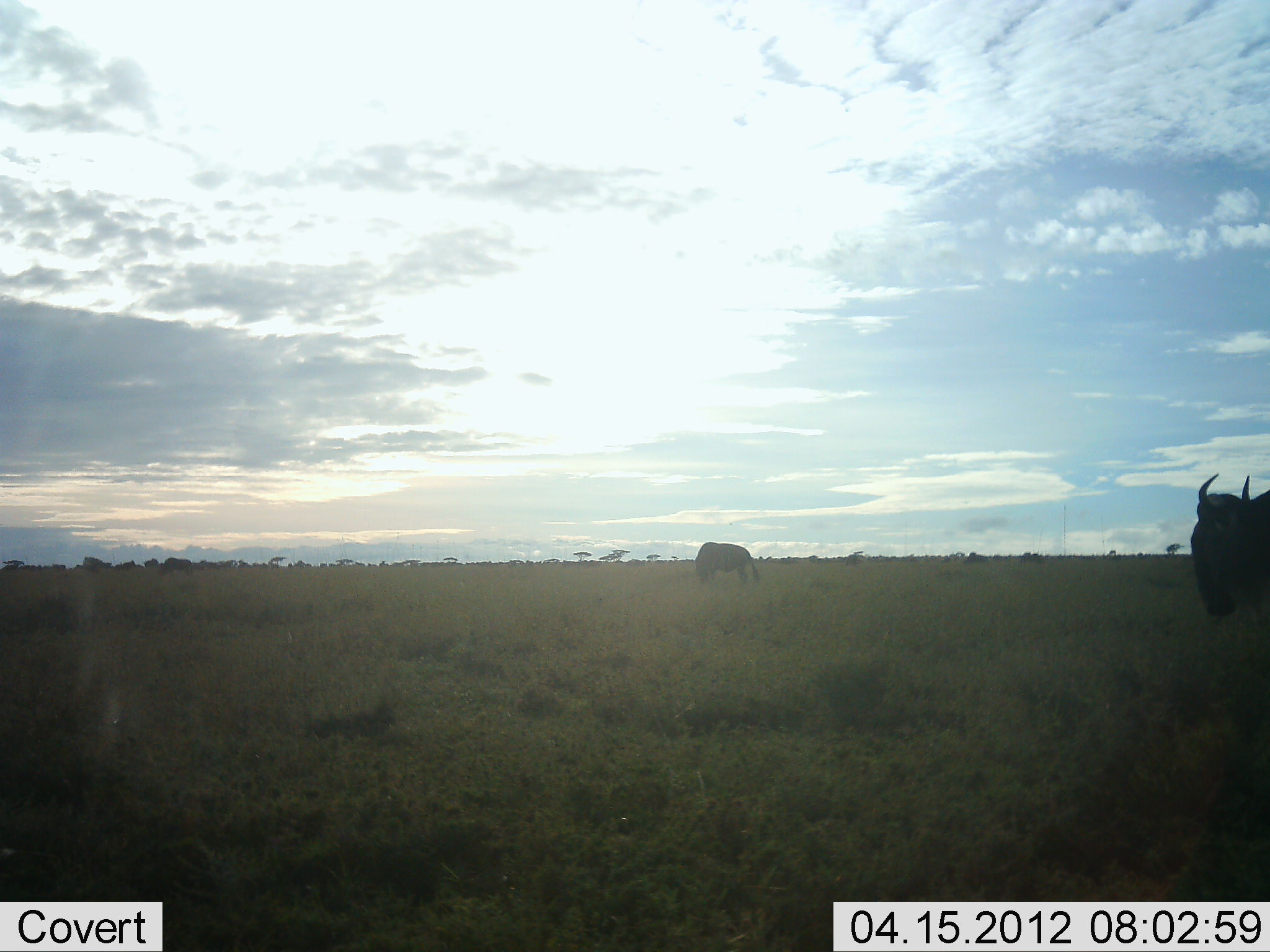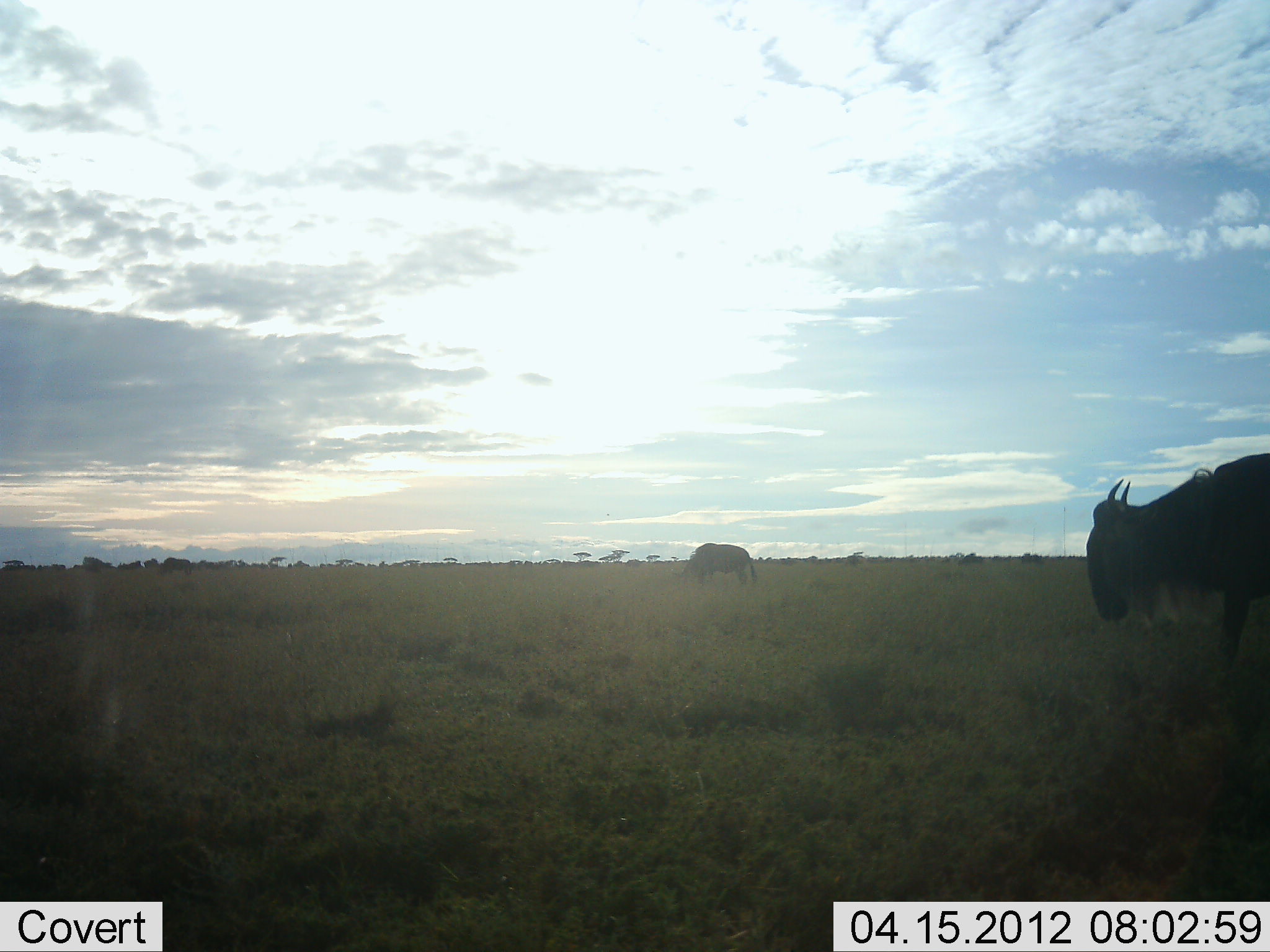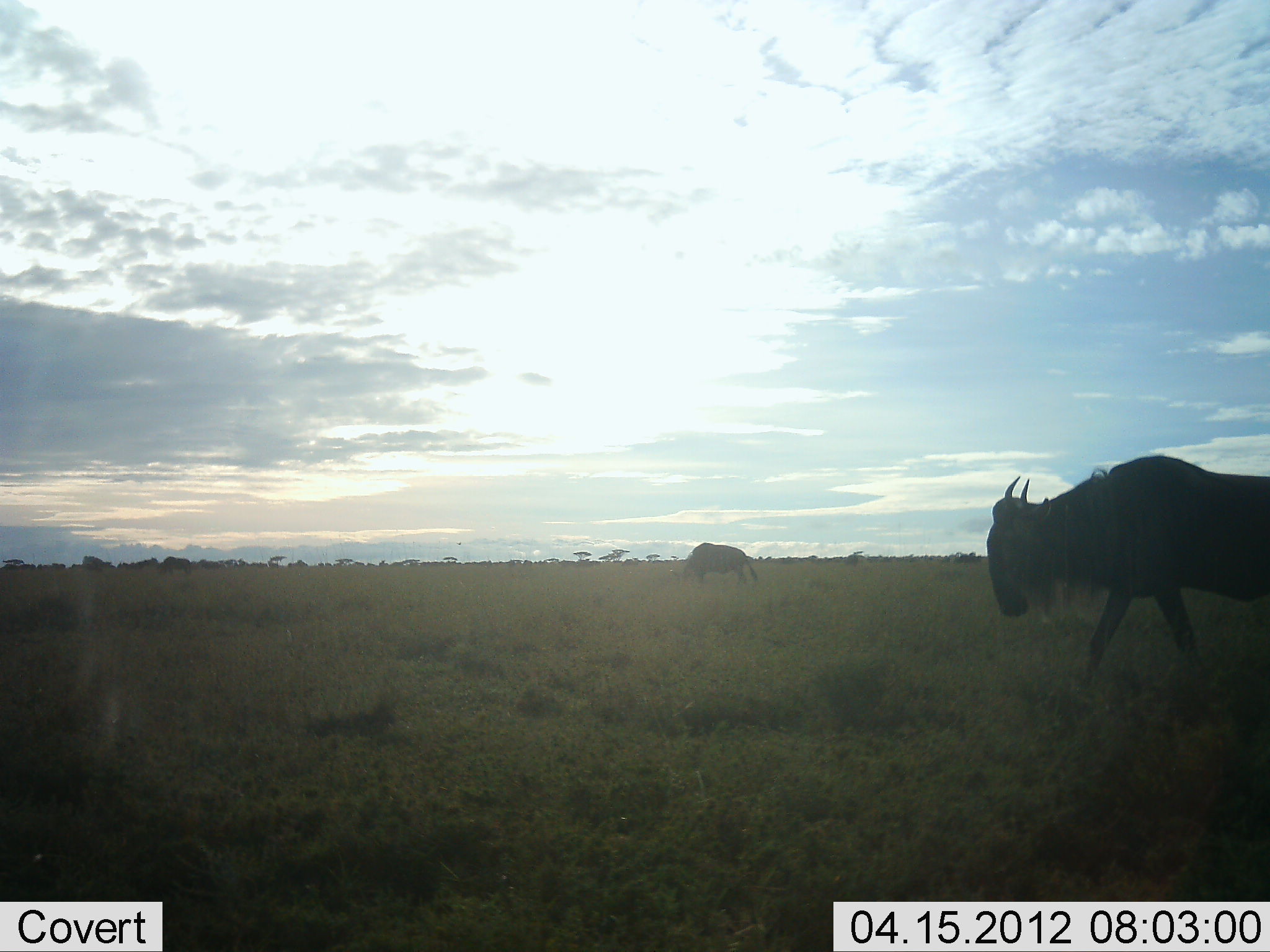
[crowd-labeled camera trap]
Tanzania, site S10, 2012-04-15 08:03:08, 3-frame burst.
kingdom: Animalia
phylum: Chordata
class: Mammalia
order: Artiodactyla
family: Bovidae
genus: Connochaetes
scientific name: Connochaetes taurinus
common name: blue wildebeest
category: wildebeest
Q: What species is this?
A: Wildebeest (blue wildebeest) (Connochaetes taurinus).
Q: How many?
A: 6.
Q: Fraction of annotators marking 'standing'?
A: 56%.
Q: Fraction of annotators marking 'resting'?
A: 6%.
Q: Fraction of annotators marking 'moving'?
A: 83%.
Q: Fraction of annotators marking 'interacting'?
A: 6%.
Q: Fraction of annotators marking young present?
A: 11%.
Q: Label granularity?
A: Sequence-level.